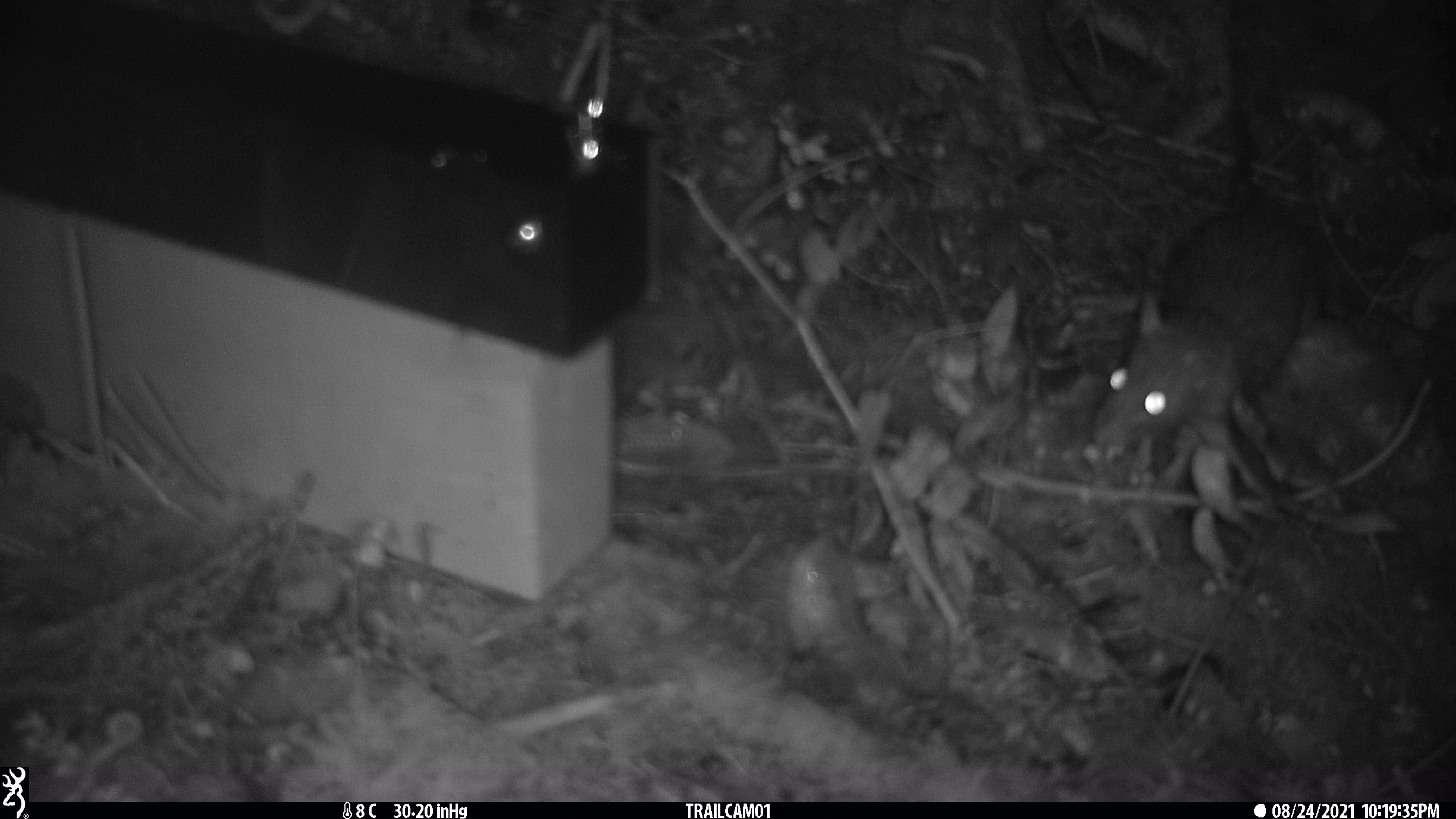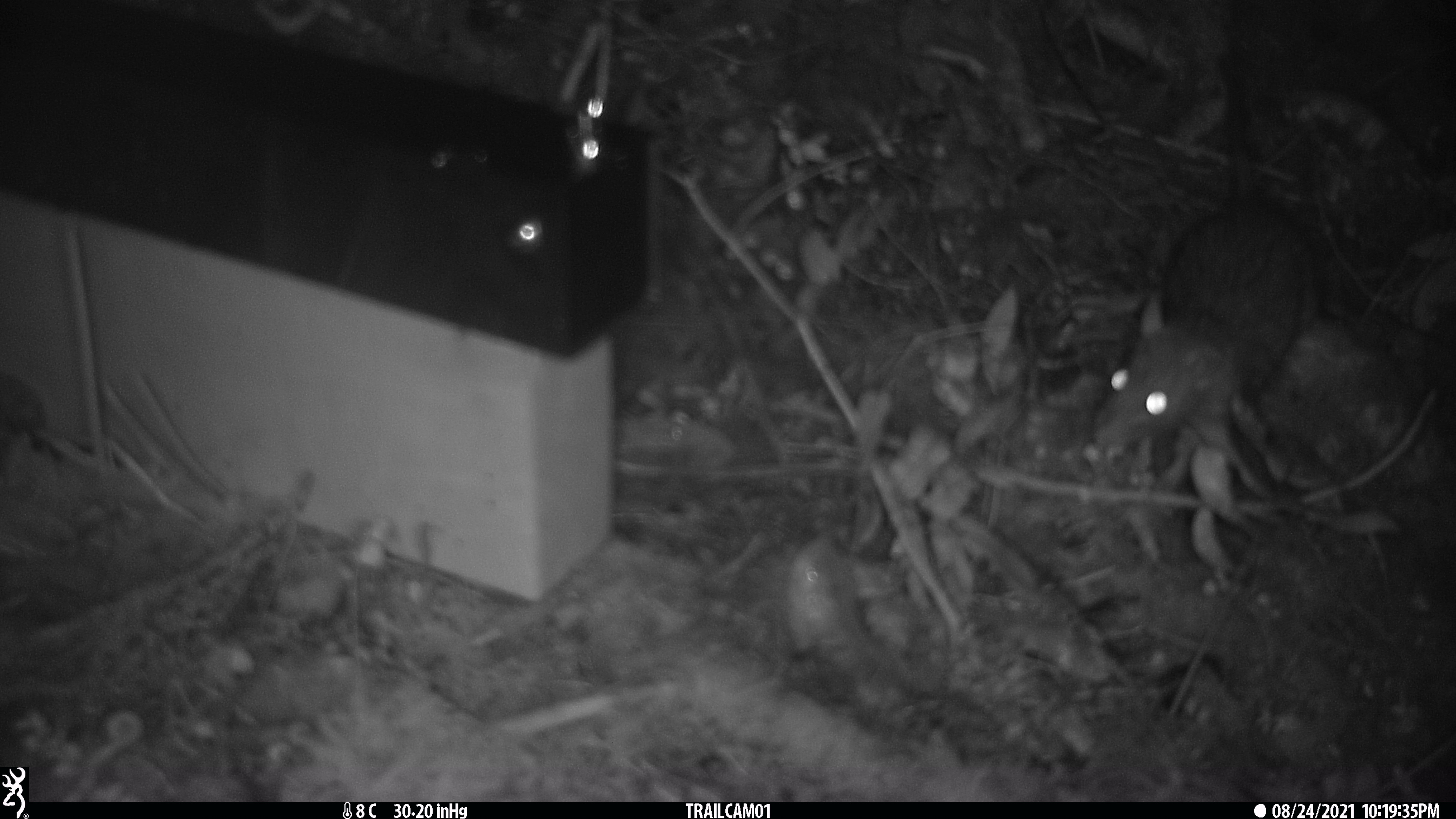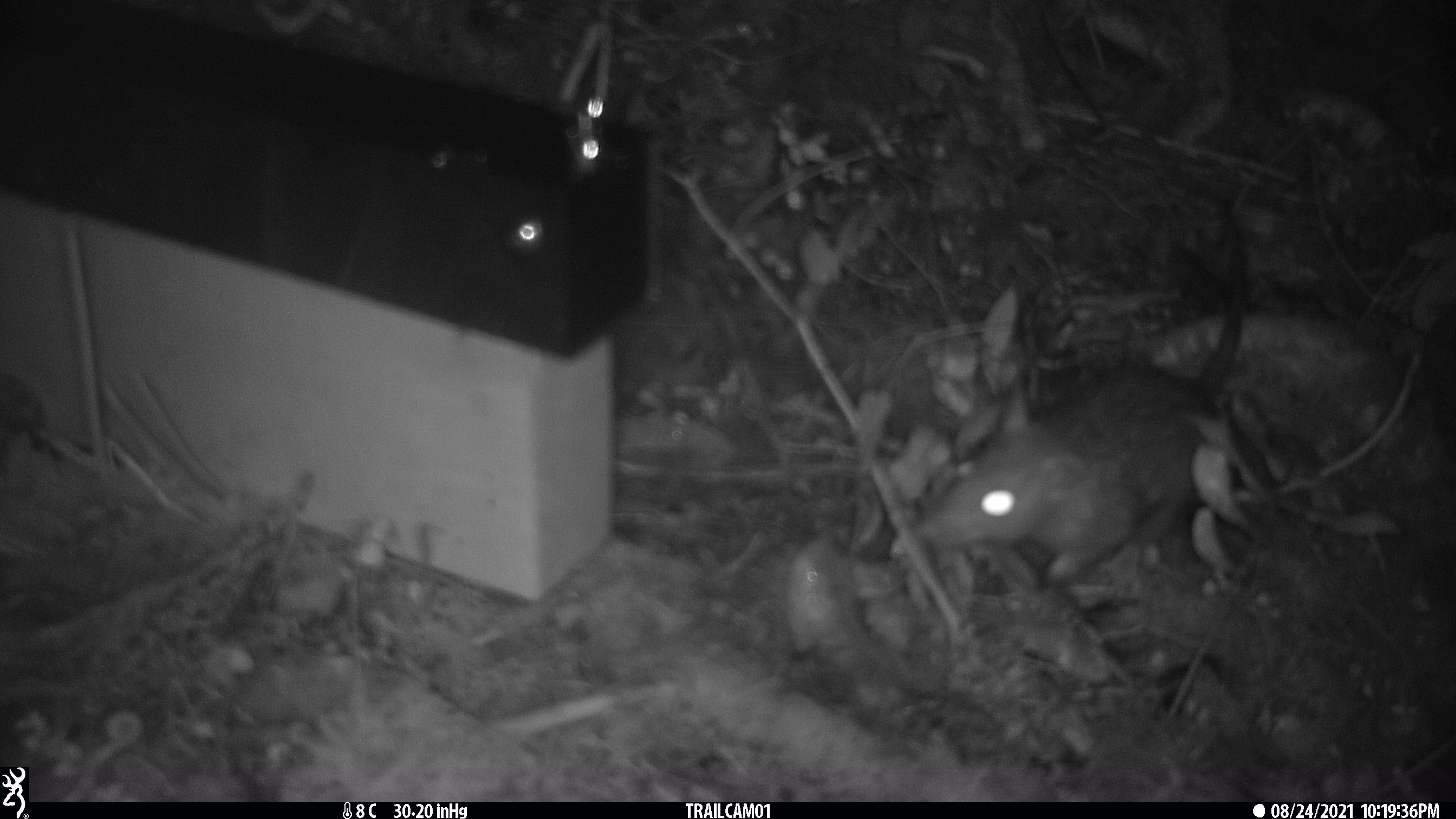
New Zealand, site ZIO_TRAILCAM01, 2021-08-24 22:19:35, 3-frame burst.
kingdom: Animalia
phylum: Chordata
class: Mammalia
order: Rodentia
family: Muridae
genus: Rattus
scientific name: Rattus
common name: rat